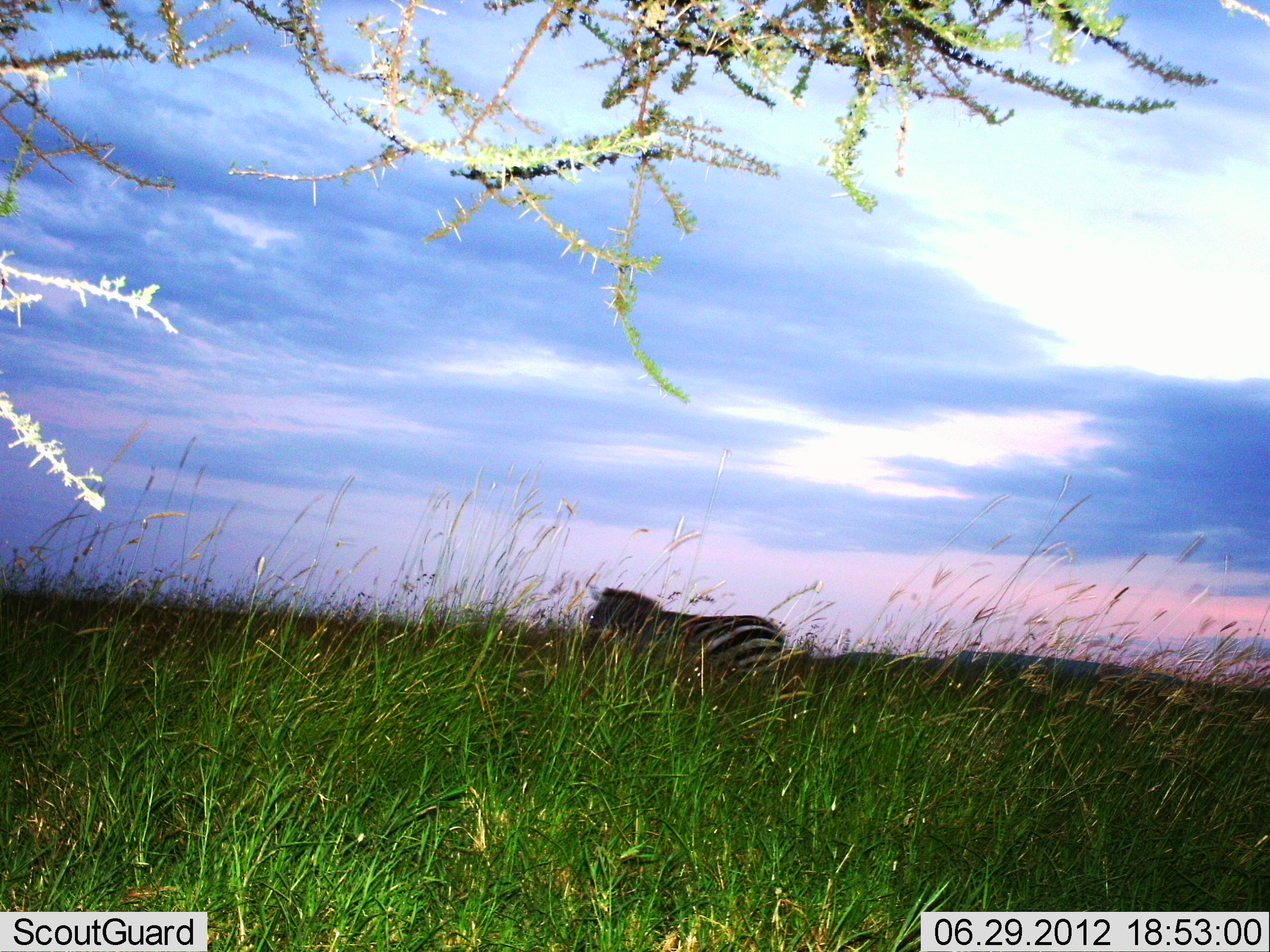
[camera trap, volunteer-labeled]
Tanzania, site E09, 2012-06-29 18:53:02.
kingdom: Animalia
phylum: Chordata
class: Mammalia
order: Perissodactyla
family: Equidae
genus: Equus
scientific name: Equus quagga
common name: plains zebra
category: zebra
Zebra (plains zebra) (Equus quagga), count 1. Behavior (volunteer vote fractions): standing 60%, resting 0%, moving 40%, interacting 0%. Young present (vote fraction): 0%. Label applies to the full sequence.